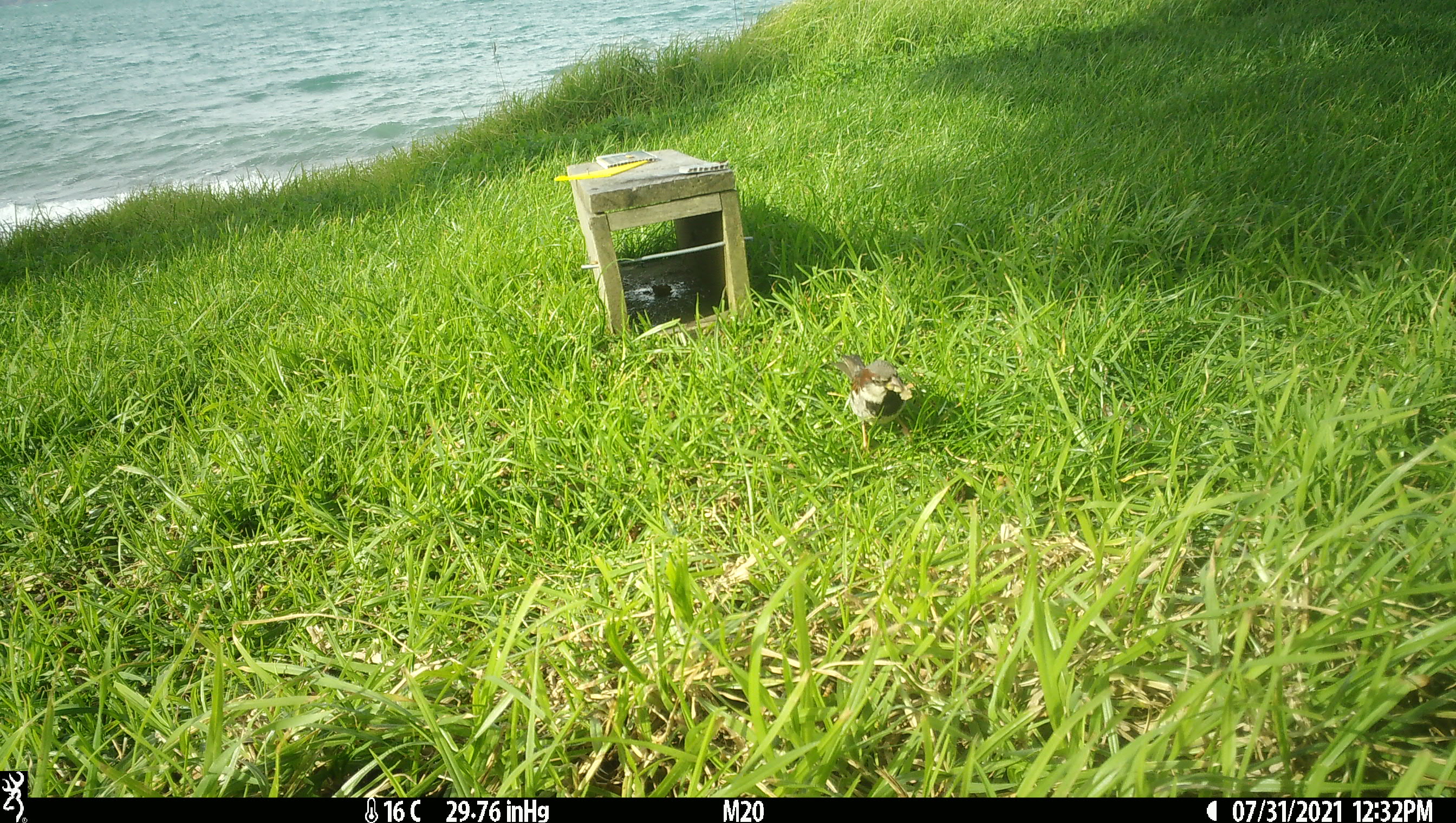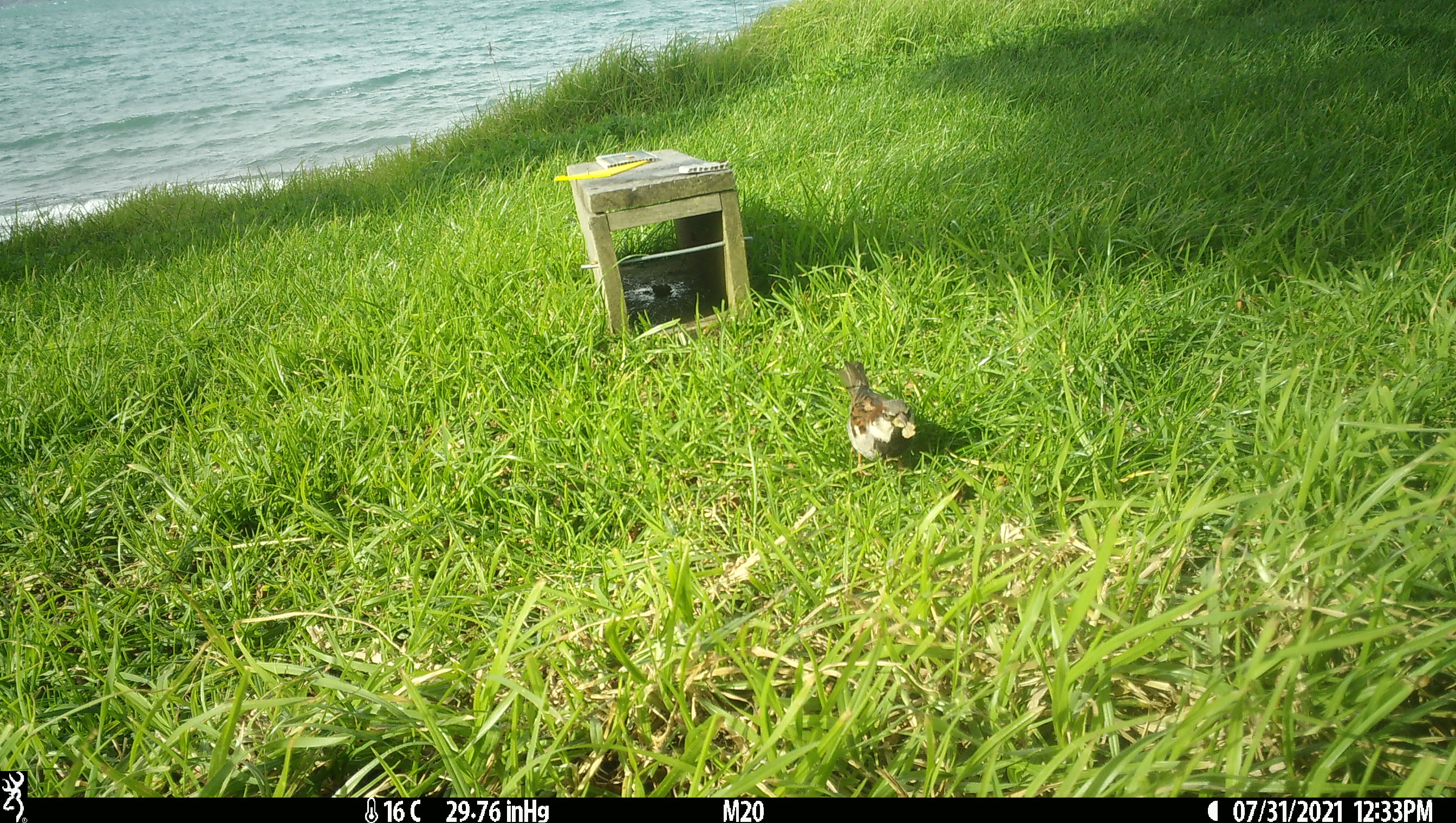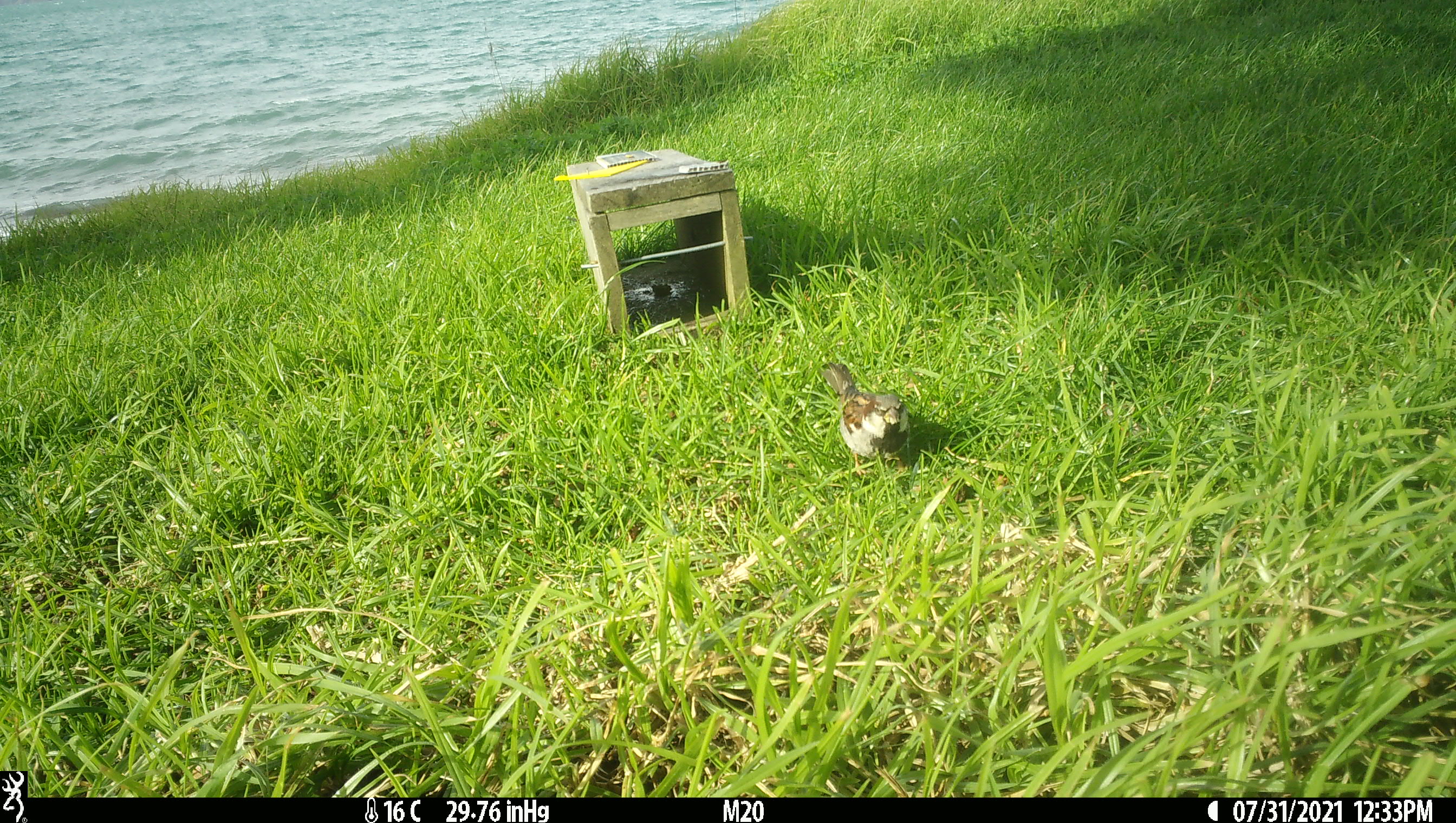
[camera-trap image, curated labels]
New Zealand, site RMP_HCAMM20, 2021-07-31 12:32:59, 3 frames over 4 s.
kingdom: Animalia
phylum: Chordata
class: Aves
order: Passeriformes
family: Passeridae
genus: Passer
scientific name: Passer domesticus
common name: house sparrow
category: sparrow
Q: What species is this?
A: Sparrow (house sparrow) (Passer domesticus).